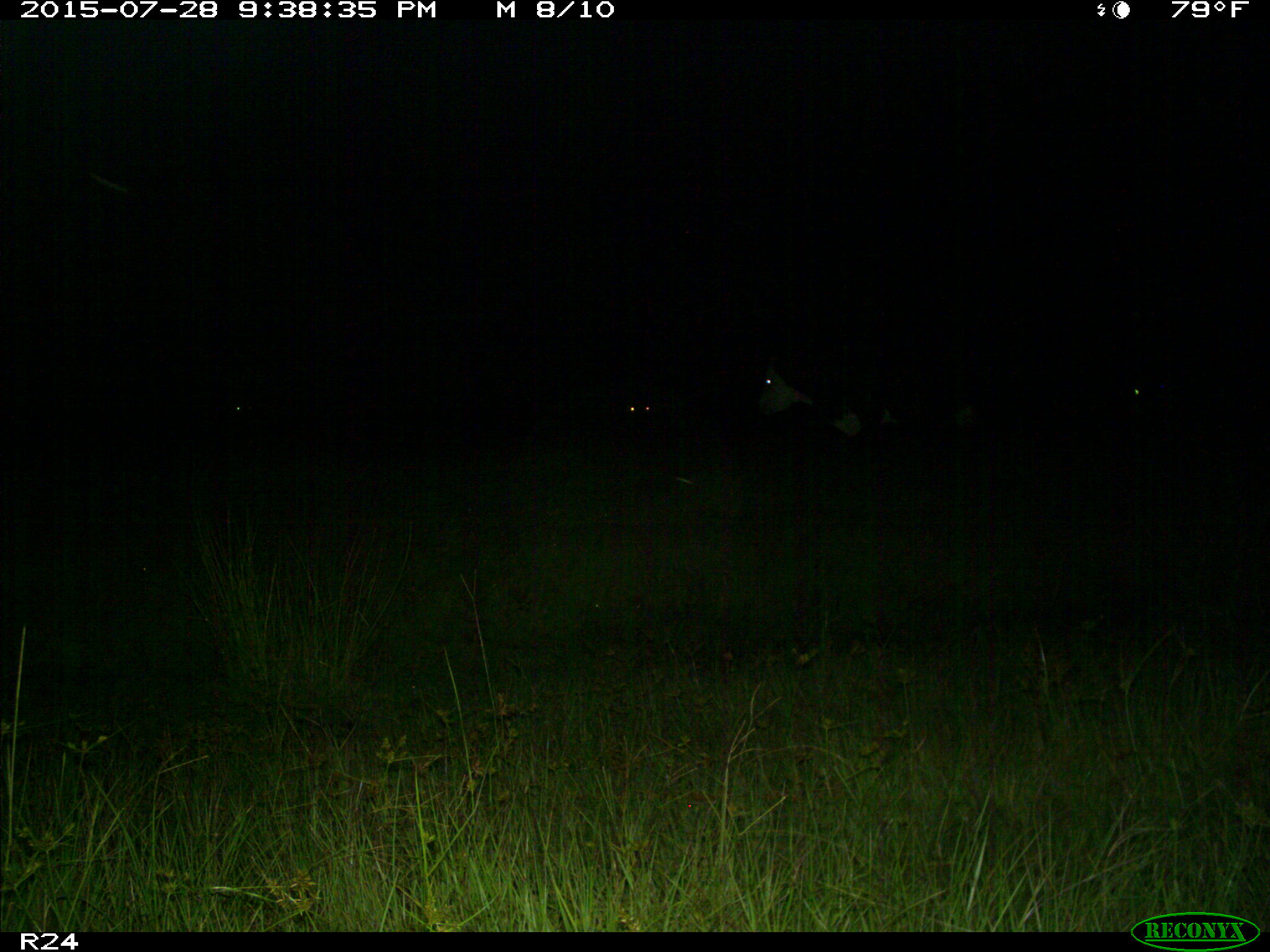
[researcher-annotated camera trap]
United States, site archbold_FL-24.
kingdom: Animalia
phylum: Chordata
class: Mammalia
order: Artiodactyla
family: Bovidae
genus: Bos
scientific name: Bos taurus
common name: domestic cow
Bos taurus (domestic cow).